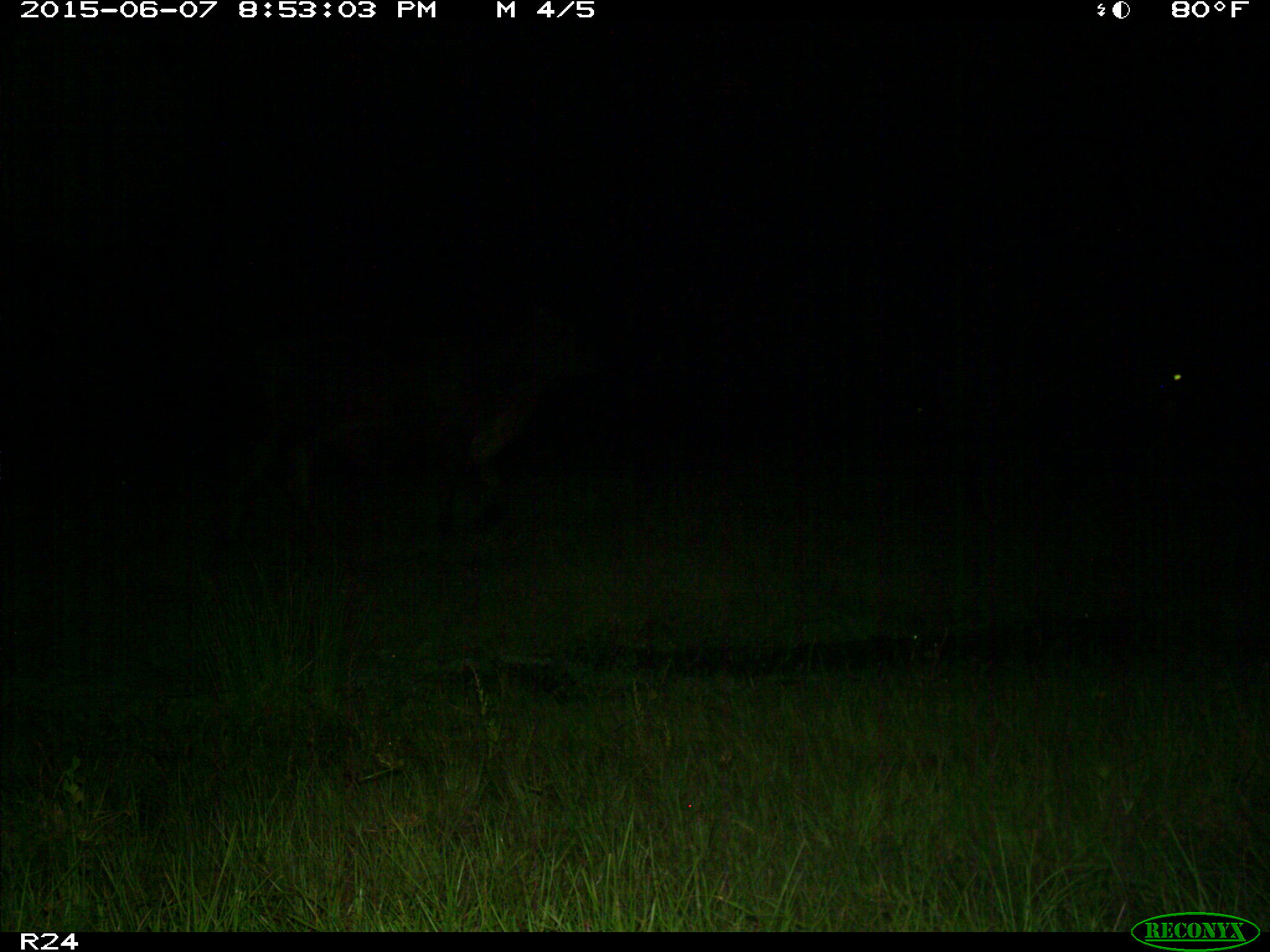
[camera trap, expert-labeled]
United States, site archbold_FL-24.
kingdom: Animalia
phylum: Chordata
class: Mammalia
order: Artiodactyla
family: Bovidae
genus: Bos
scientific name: Bos taurus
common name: domestic cow